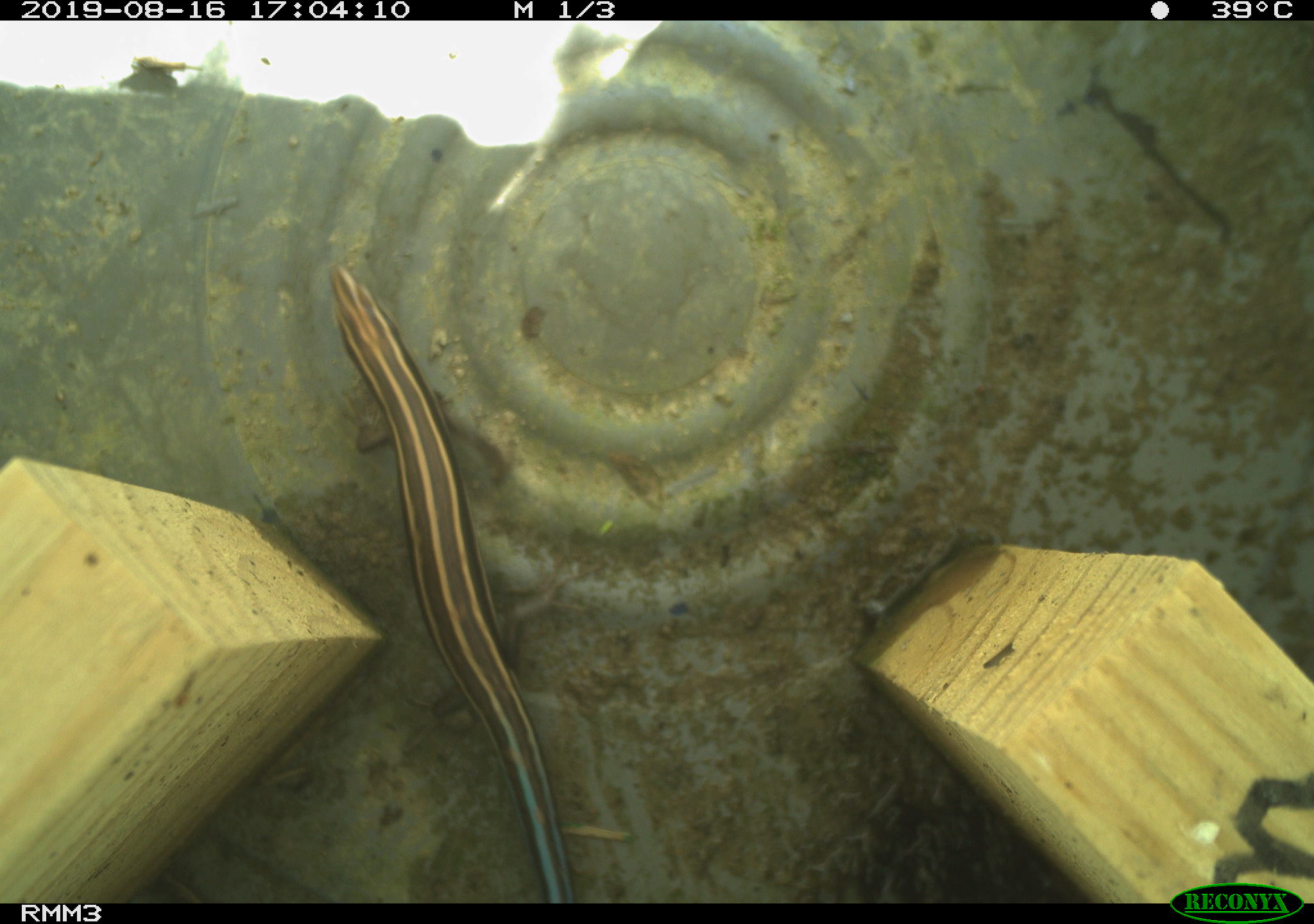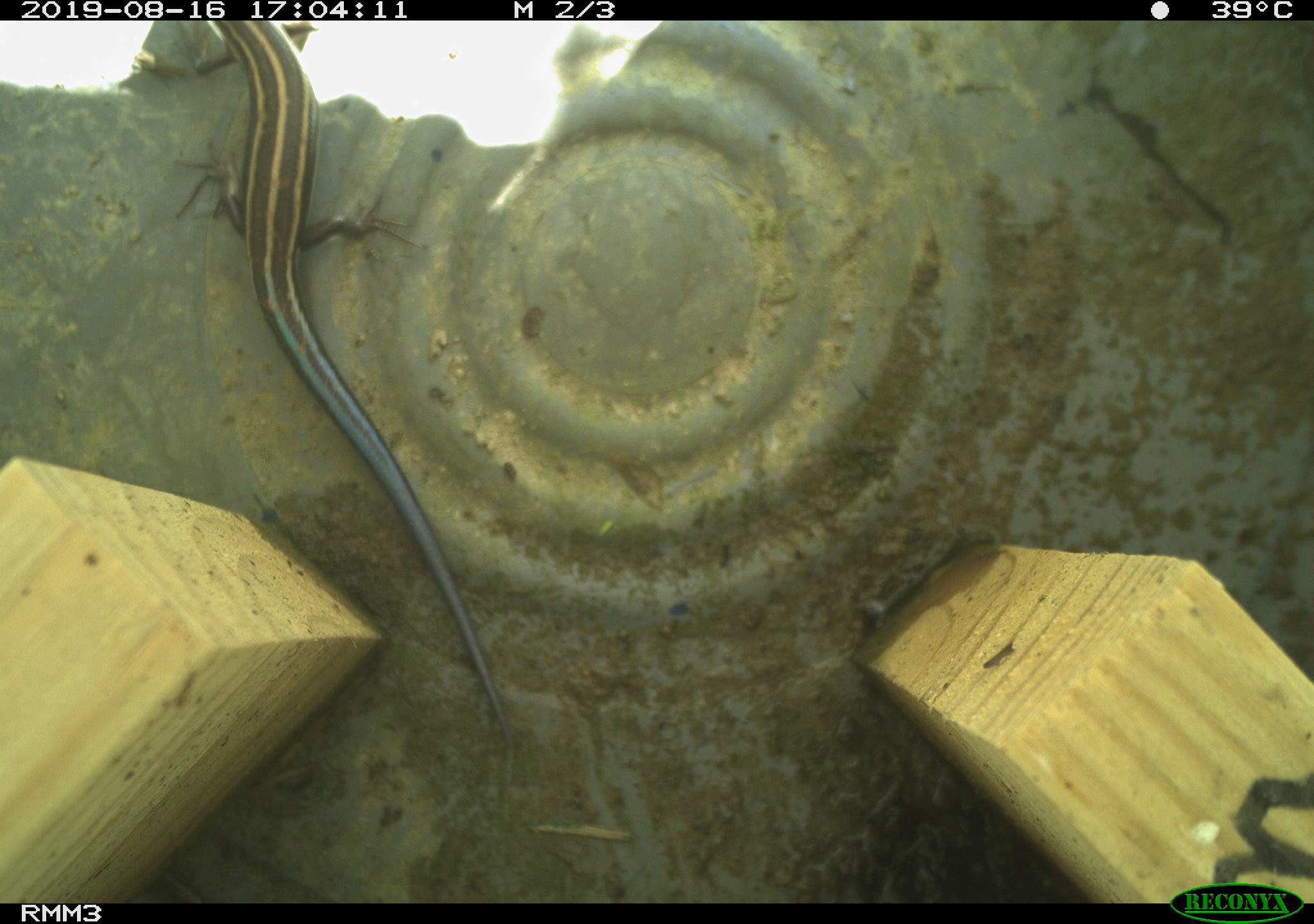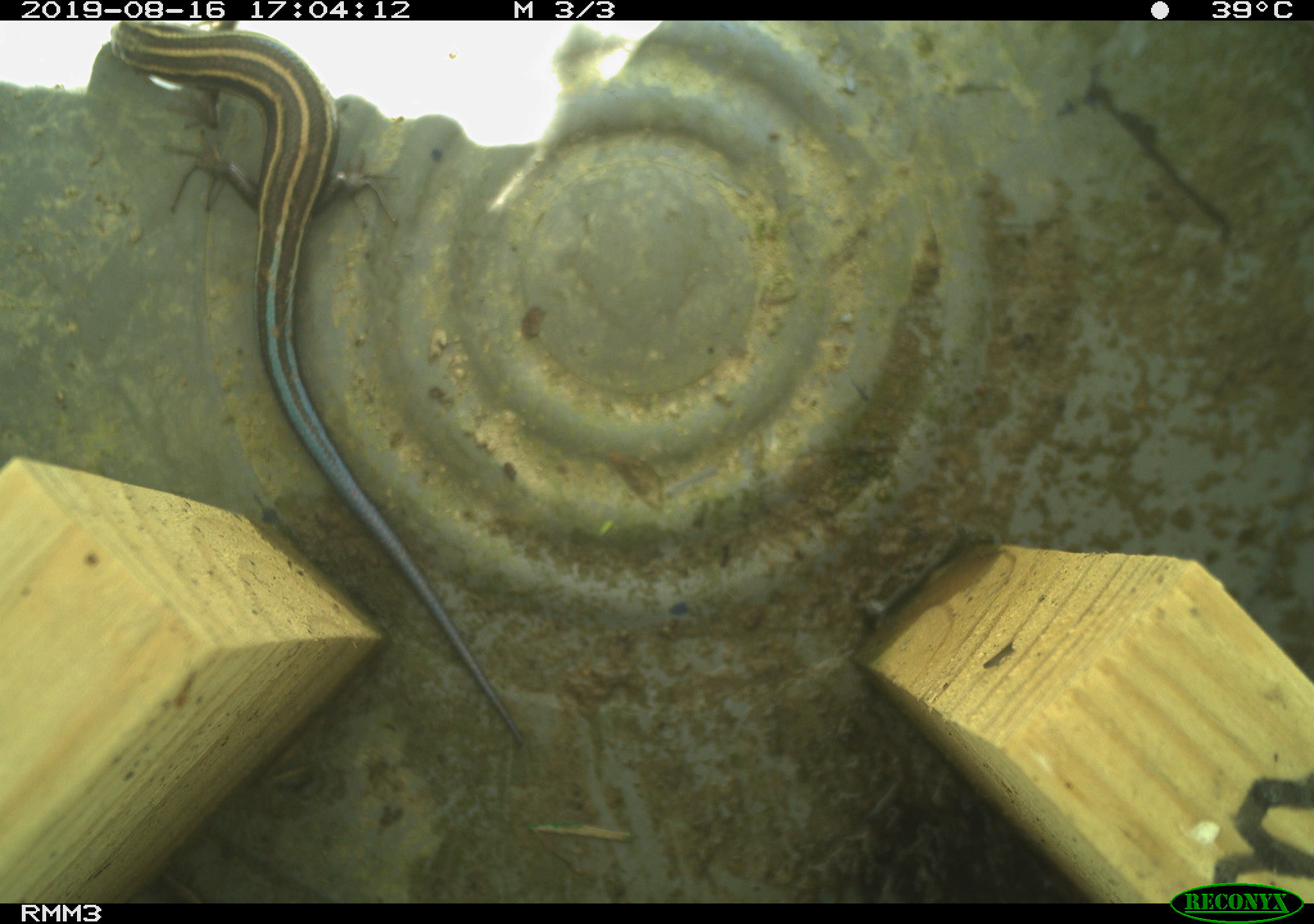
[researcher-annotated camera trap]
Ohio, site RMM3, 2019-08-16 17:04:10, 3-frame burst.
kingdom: Animalia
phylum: Chordata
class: Reptilia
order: Squamata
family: Scincidae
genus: Plestiodon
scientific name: Plestiodon fasciatus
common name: common five-lined skink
Common five-lined skink (Plestiodon fasciatus).